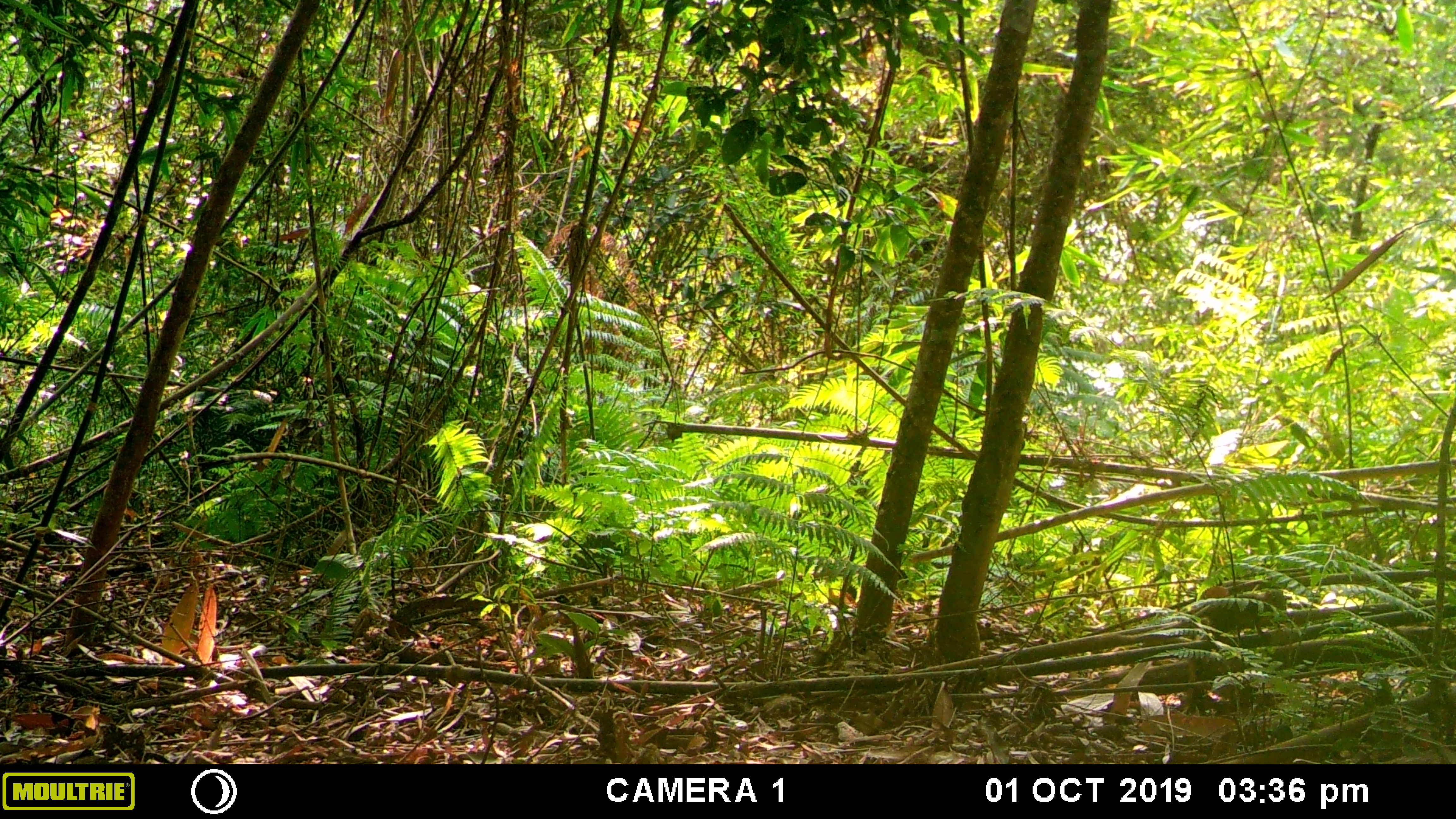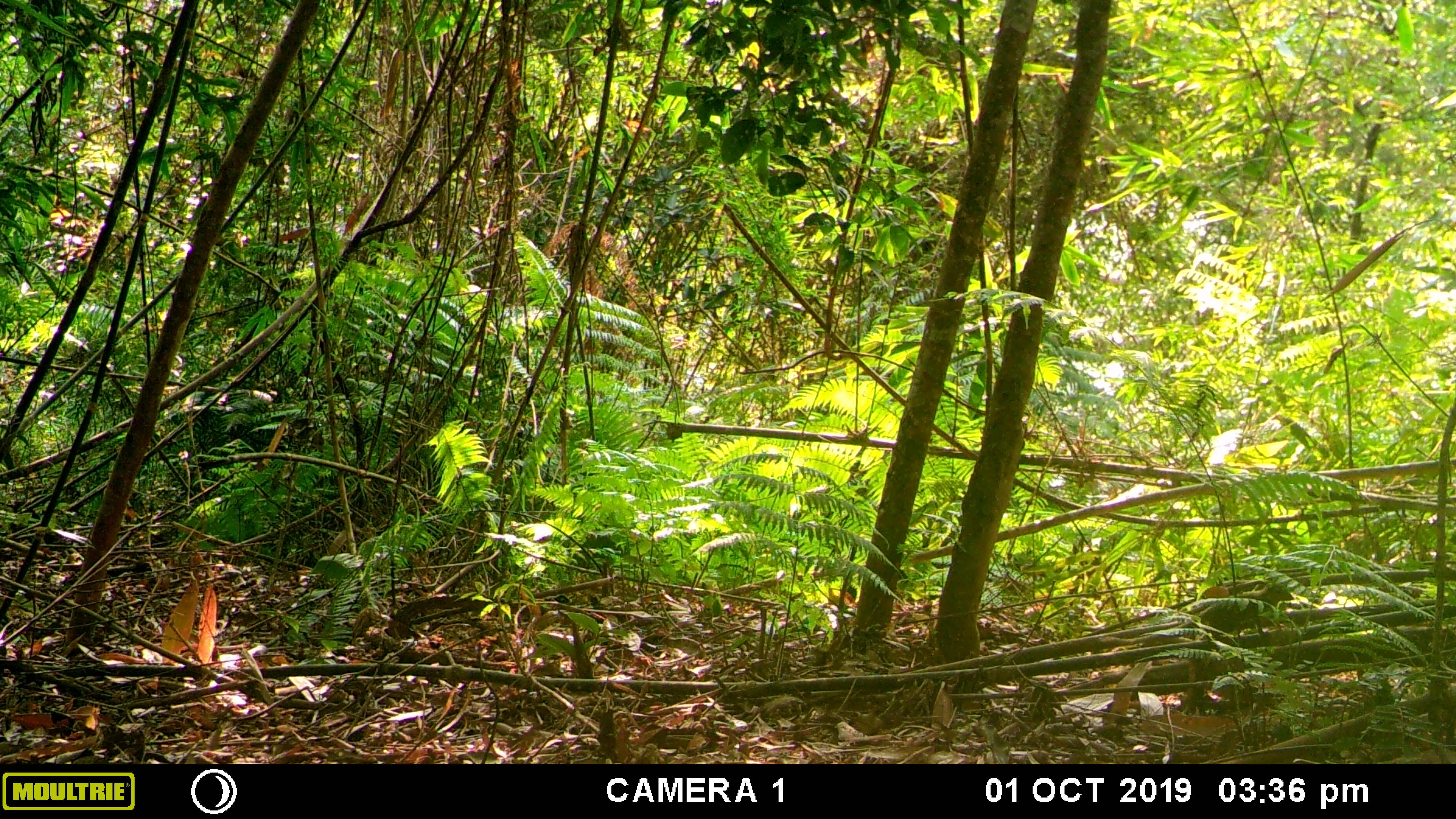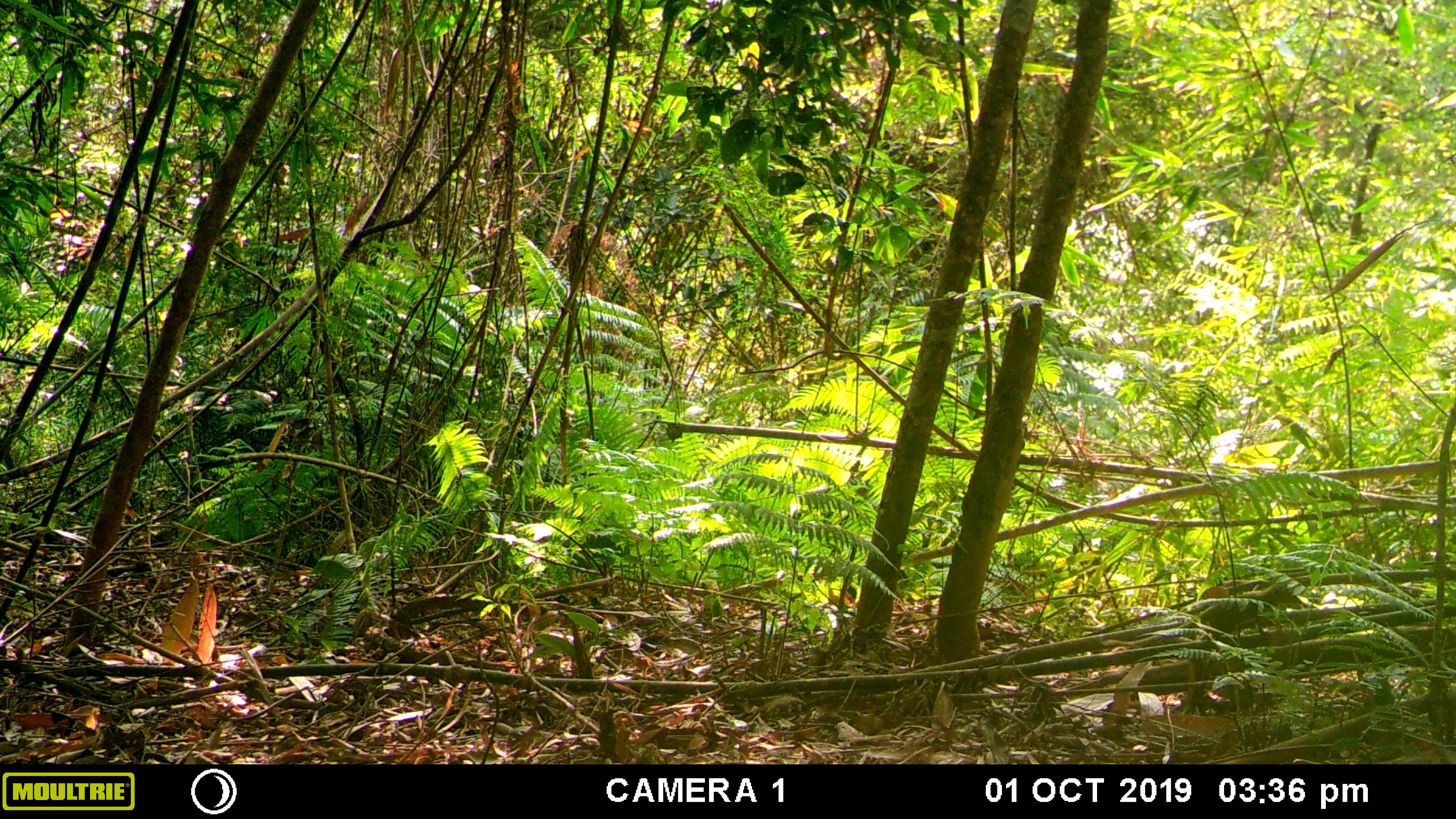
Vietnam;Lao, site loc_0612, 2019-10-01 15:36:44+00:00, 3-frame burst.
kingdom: Animalia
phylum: Chordata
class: Mammalia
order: Scandentia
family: Tupaiidae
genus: Tupaia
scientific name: Tupaia belangeri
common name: northern treeshrew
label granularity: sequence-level